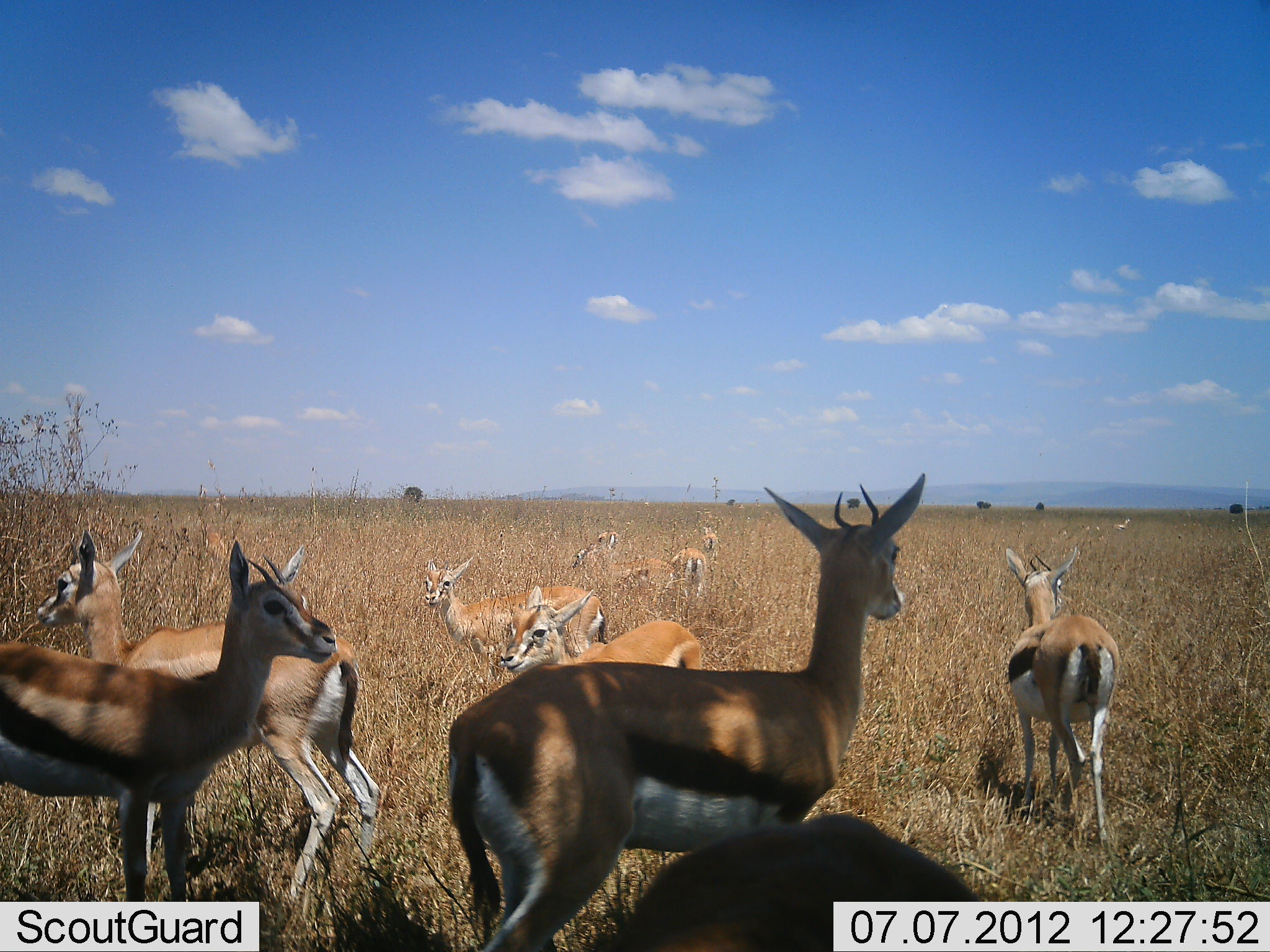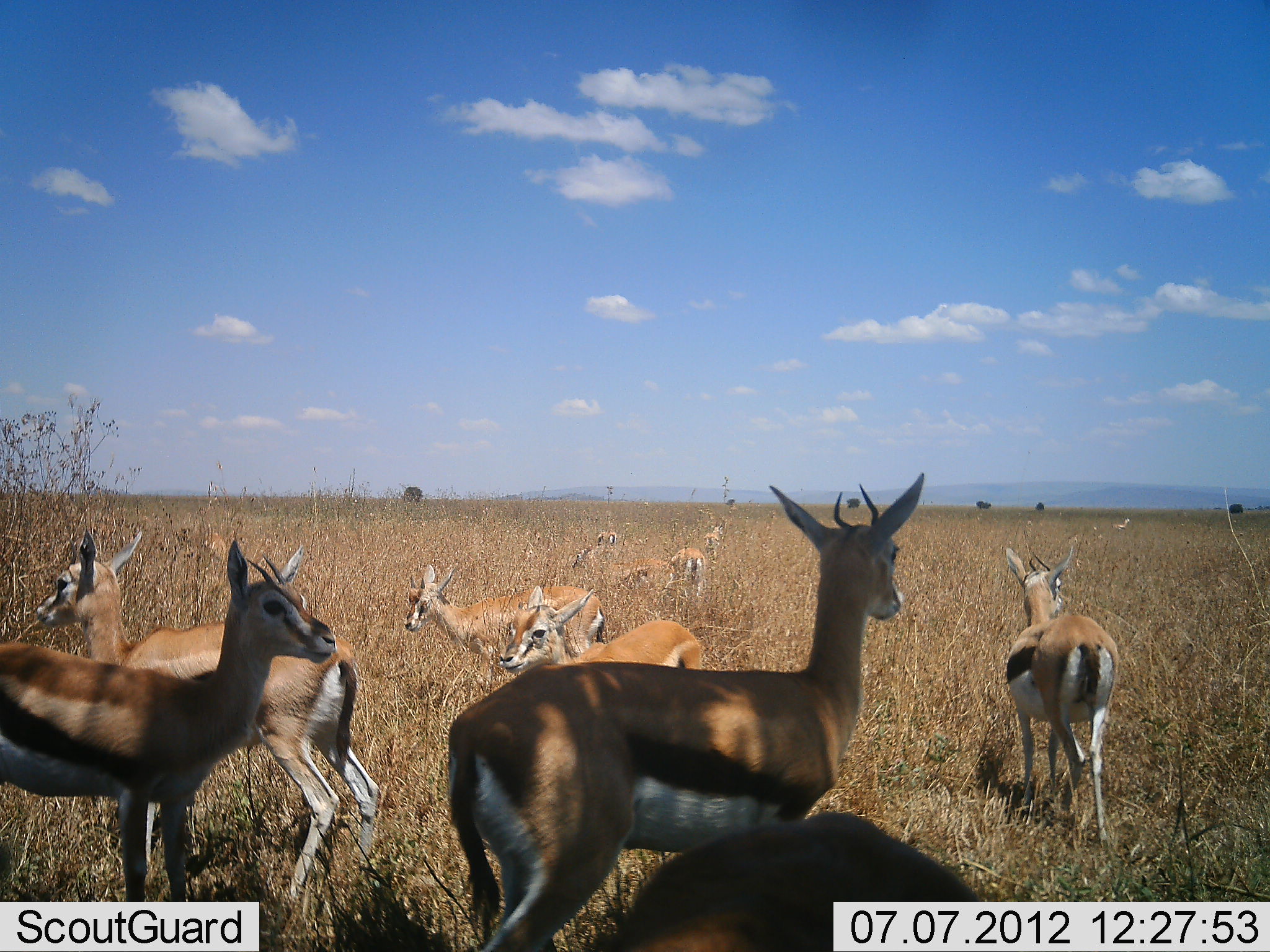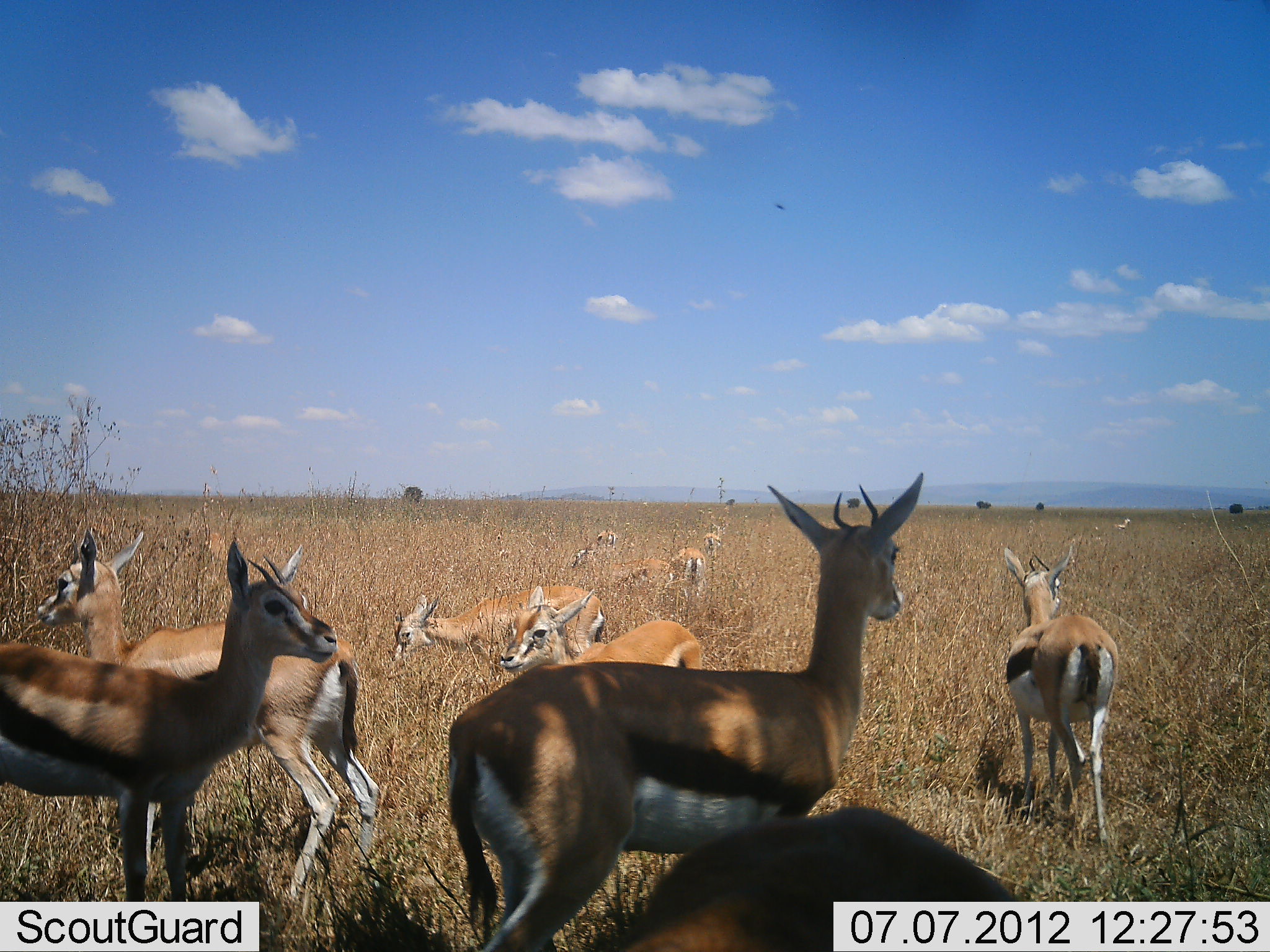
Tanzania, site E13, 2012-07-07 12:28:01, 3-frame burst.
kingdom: Animalia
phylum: Chordata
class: Mammalia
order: Artiodactyla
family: Bovidae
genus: Eudorcas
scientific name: Eudorcas thomsonii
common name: thomson's gazelle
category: gazellethomsons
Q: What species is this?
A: Gazellethomsons (thomson's gazelle) (Eudorcas thomsonii).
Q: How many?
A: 11-50.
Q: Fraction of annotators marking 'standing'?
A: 90%.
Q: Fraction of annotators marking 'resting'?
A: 30%.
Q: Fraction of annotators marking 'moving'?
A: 0%.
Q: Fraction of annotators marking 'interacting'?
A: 10%.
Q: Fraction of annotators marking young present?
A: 0%.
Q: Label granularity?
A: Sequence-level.